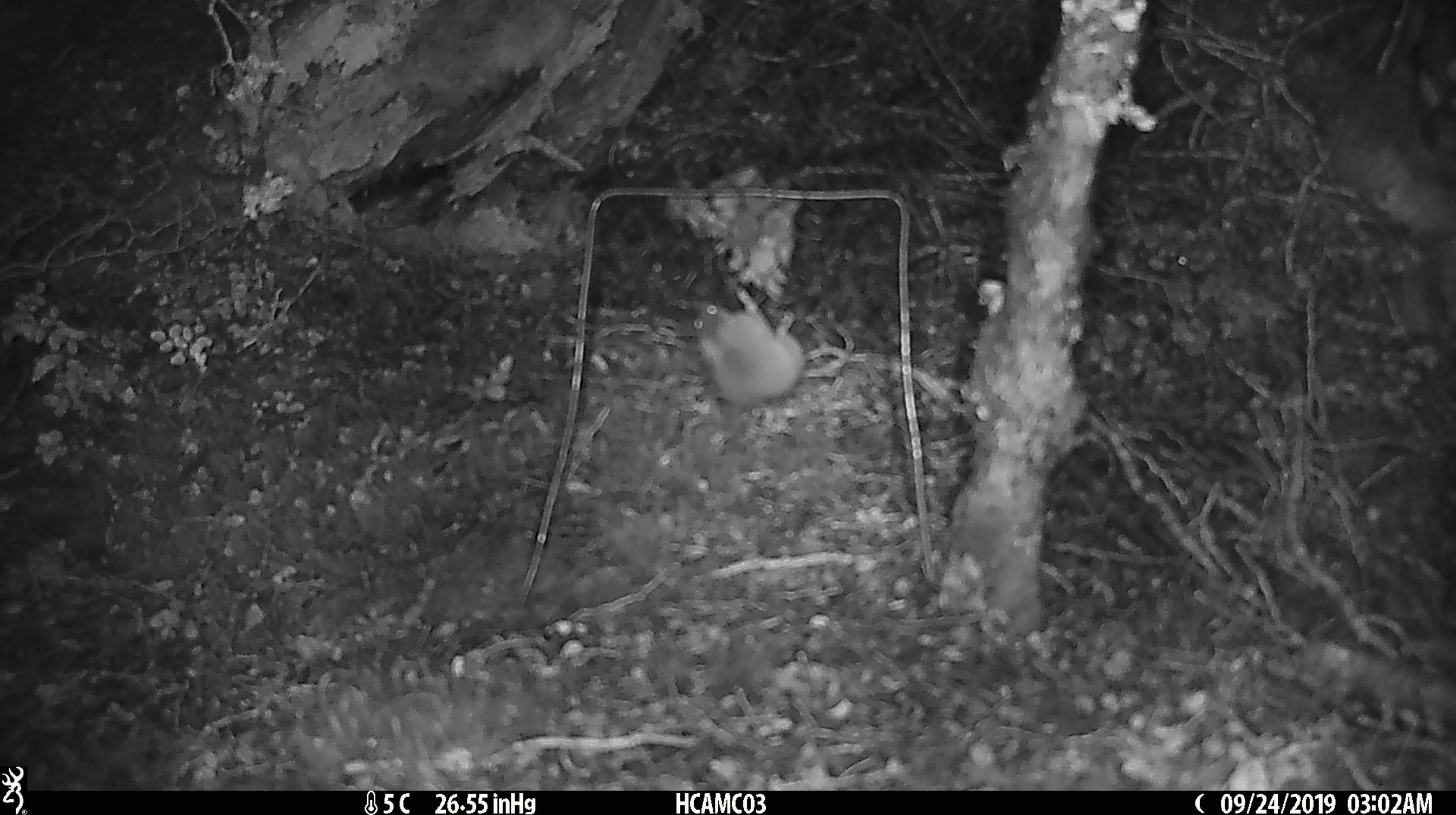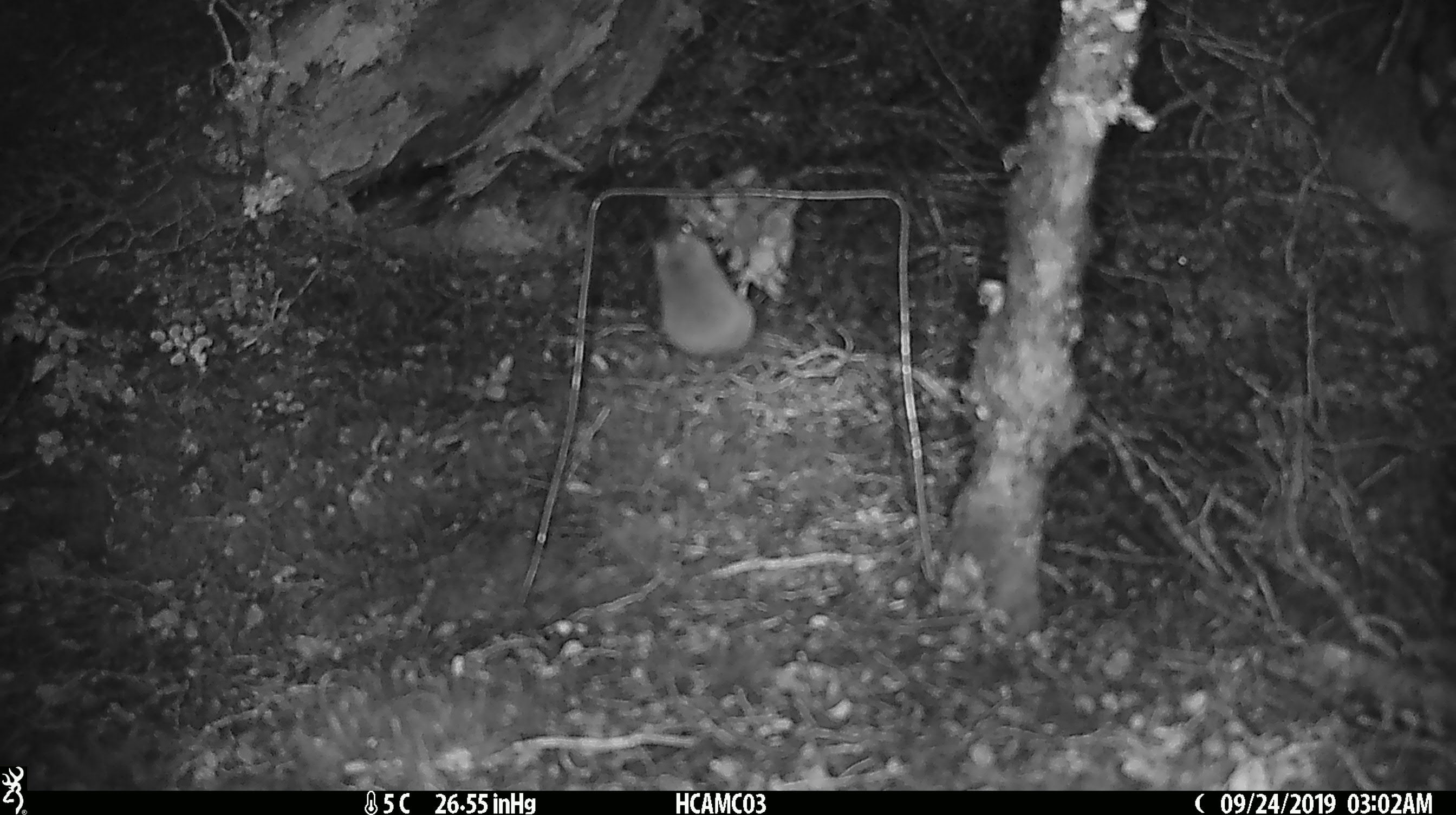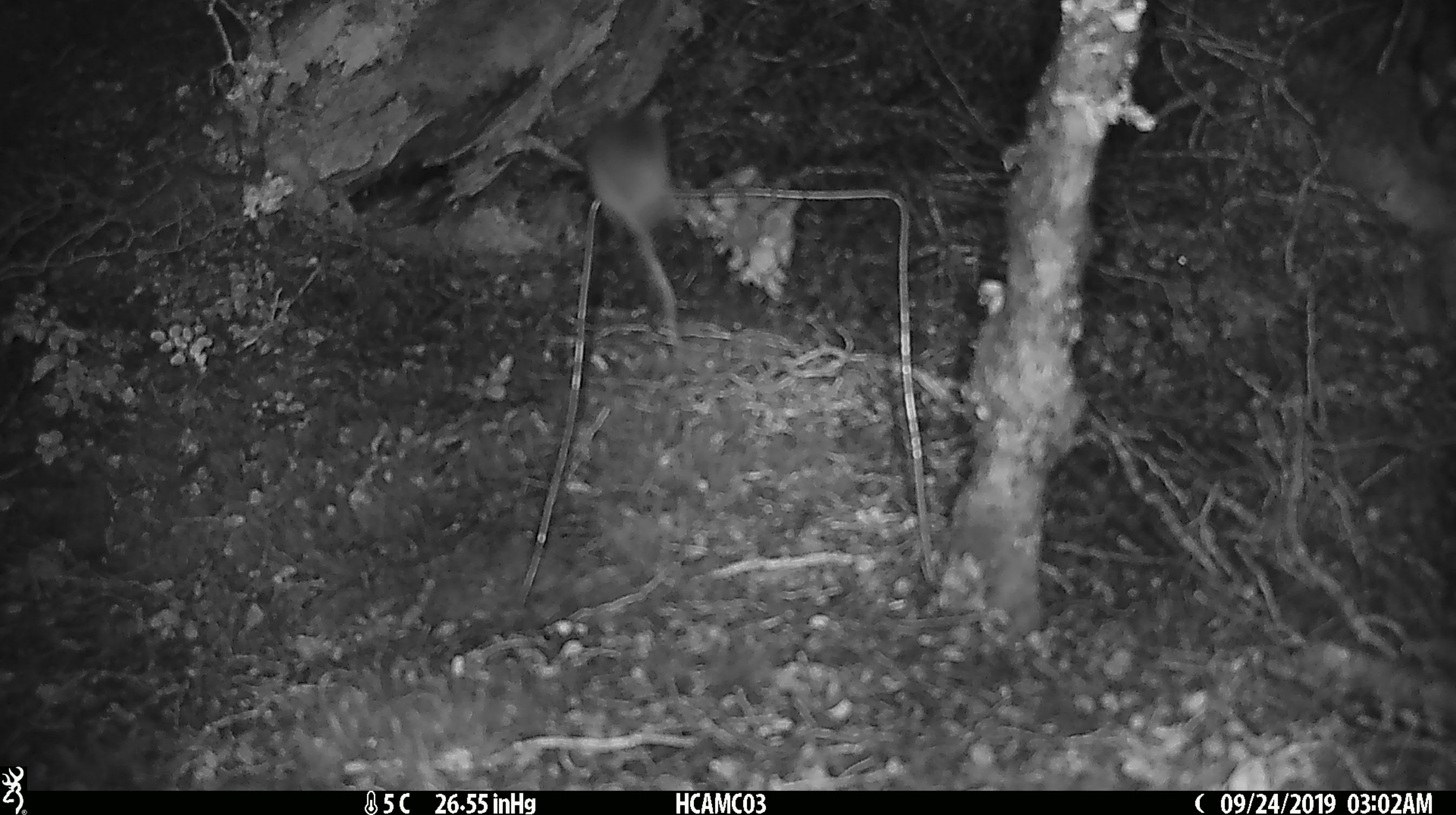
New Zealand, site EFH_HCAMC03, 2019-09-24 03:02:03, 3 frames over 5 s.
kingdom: Animalia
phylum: Chordata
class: Mammalia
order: Rodentia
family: Muridae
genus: Mus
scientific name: Mus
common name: mouse